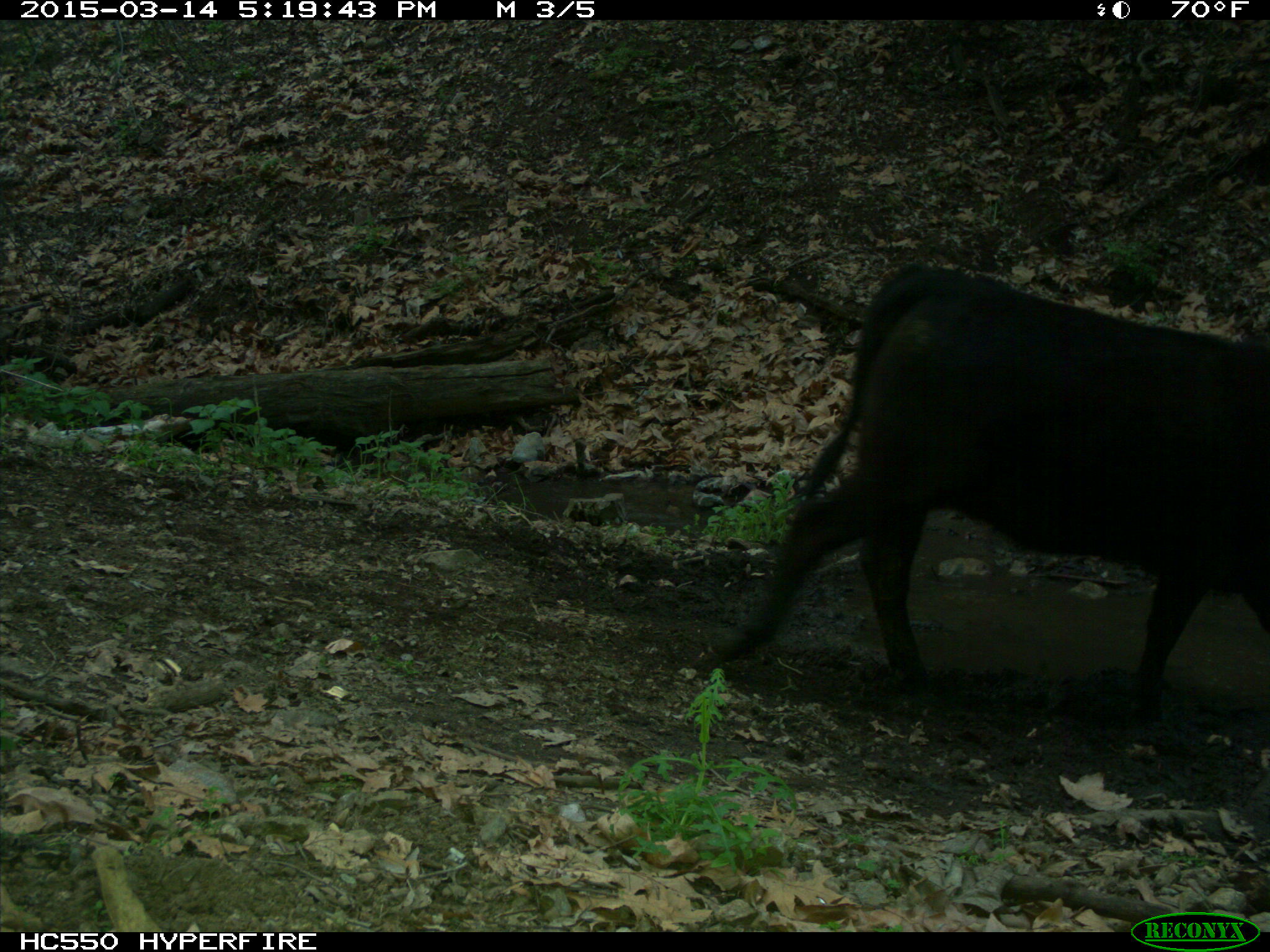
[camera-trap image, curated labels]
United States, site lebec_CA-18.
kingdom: Animalia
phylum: Chordata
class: Mammalia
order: Artiodactyla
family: Bovidae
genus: Bos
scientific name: Bos taurus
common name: domestic cow